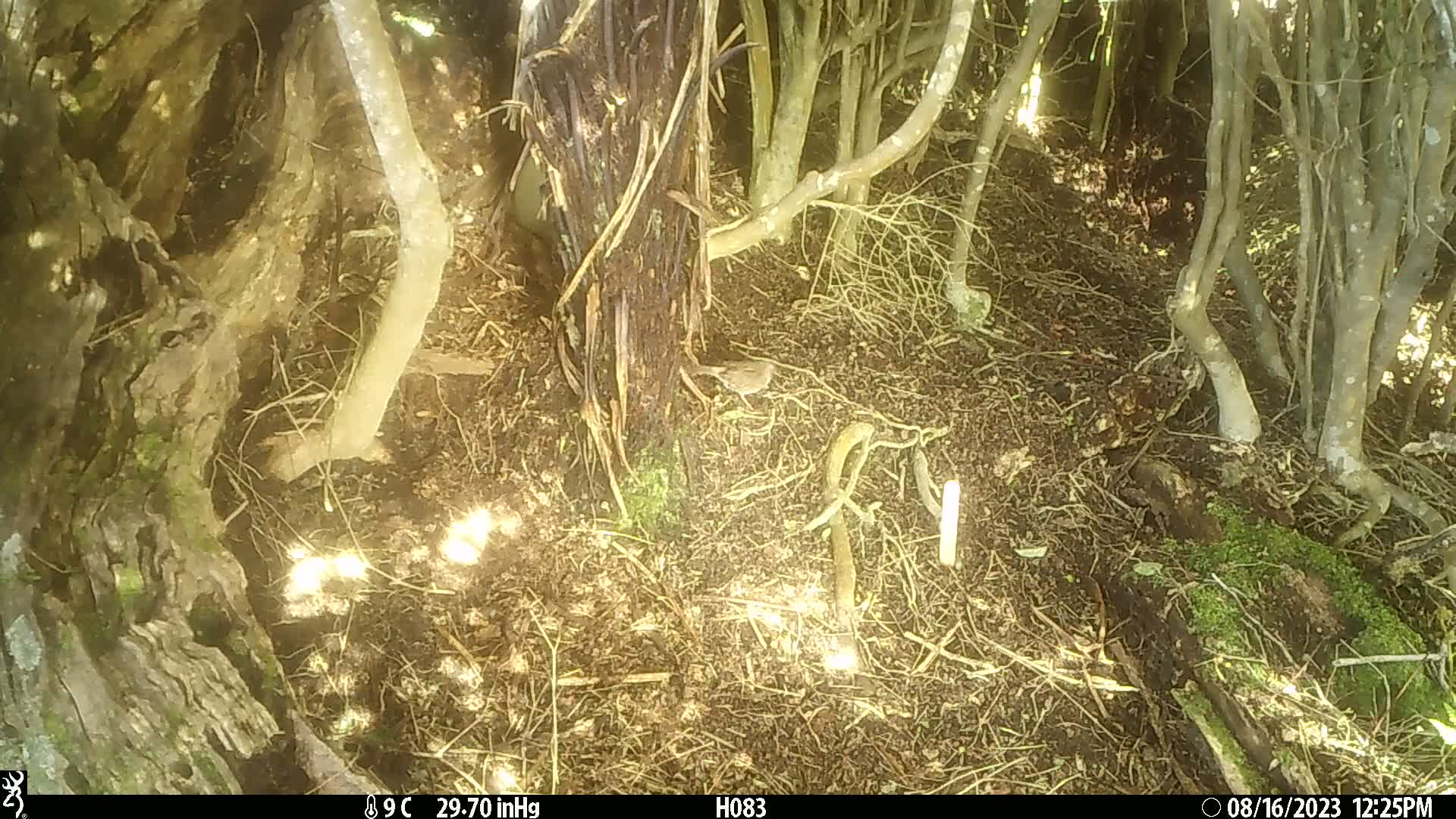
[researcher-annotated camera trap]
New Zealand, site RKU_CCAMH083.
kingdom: Animalia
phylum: Chordata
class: Aves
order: Passeriformes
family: Prunellidae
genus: Prunella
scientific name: Prunella modularis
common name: dunnock